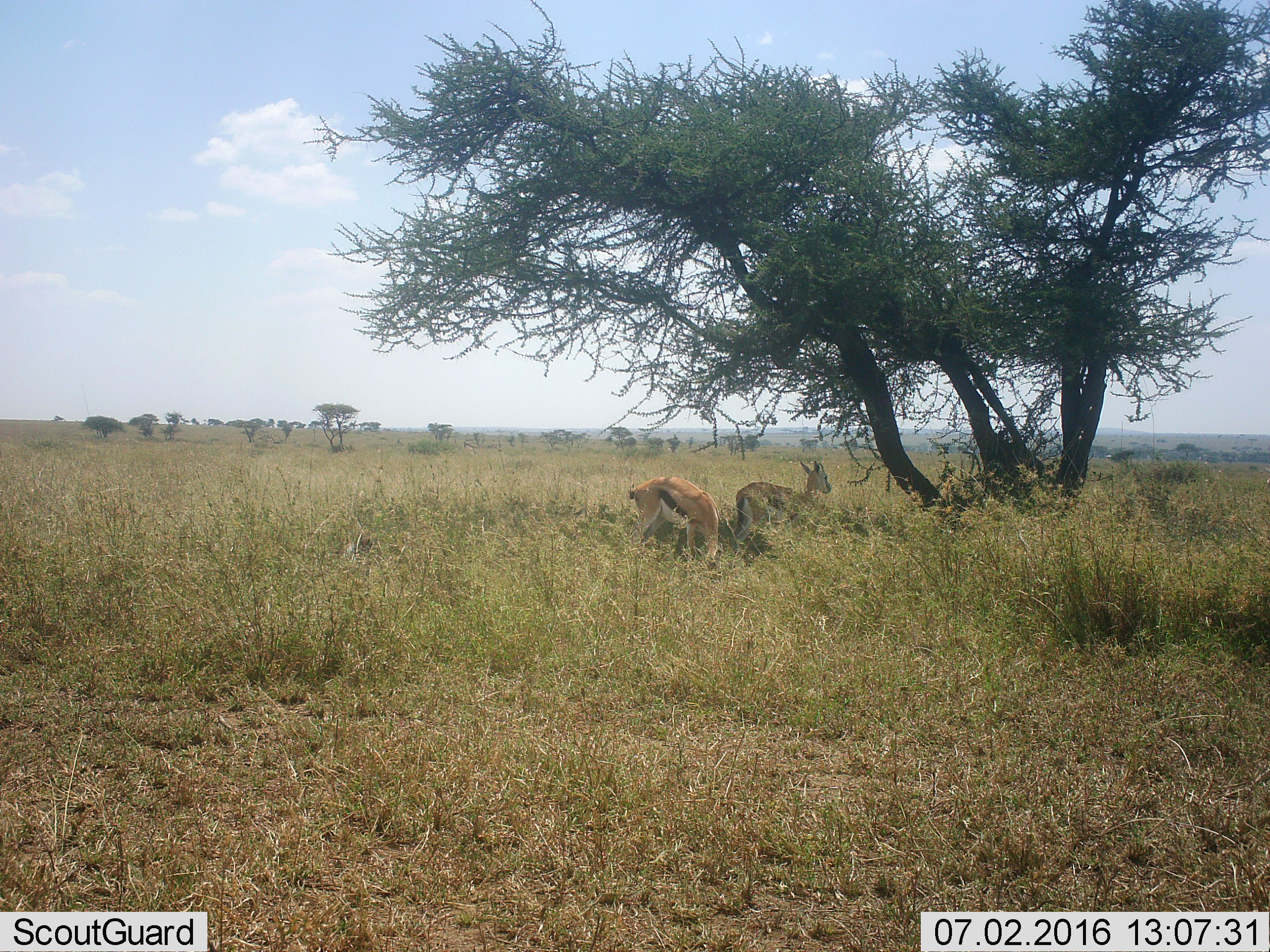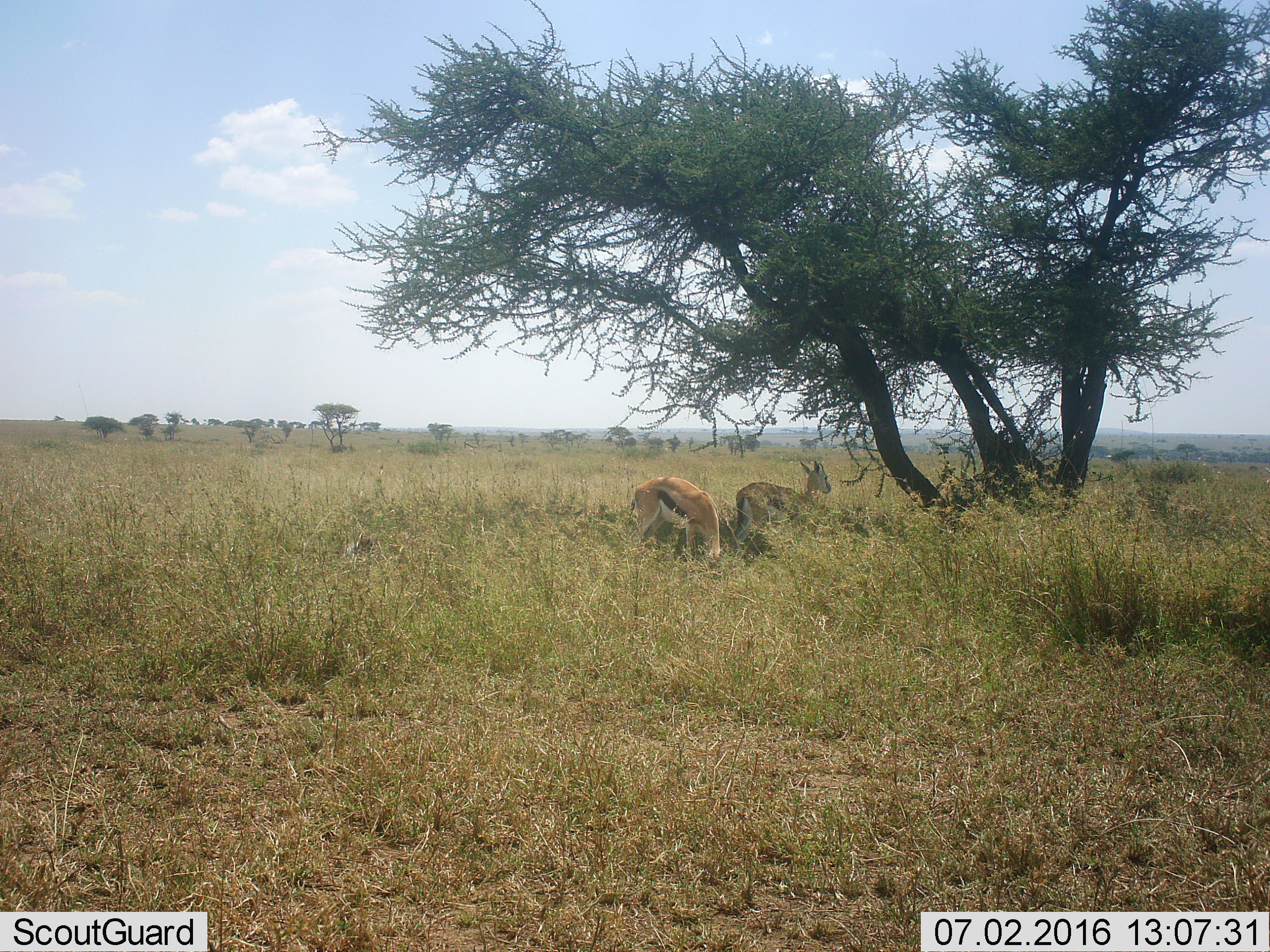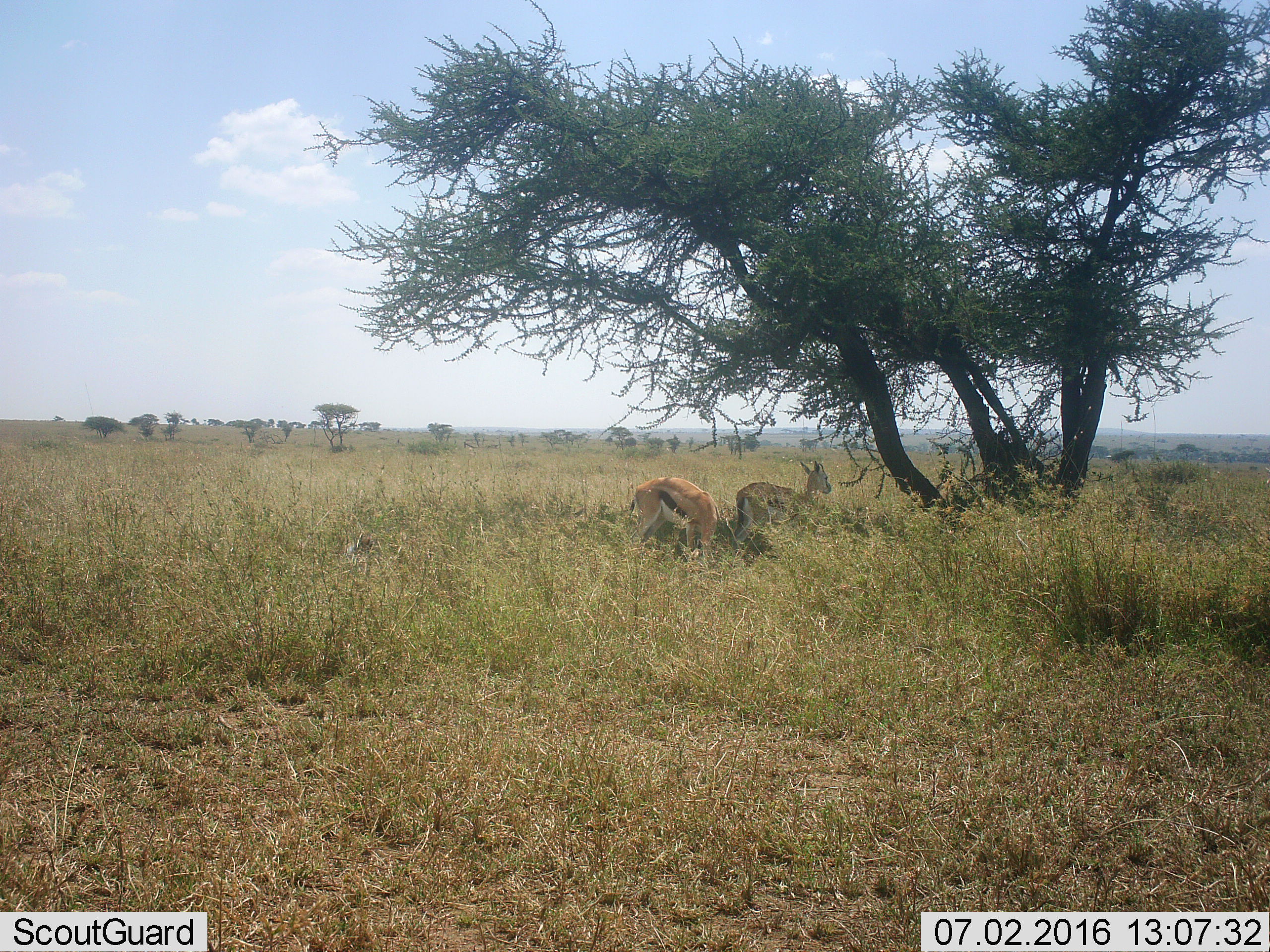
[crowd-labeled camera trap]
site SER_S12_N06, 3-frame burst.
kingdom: Animalia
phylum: Chordata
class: Mammalia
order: Artiodactyla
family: Bovidae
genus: Eudorcas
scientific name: Eudorcas thomsonii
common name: thomson's gazelle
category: gazellethomsons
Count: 2.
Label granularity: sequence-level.